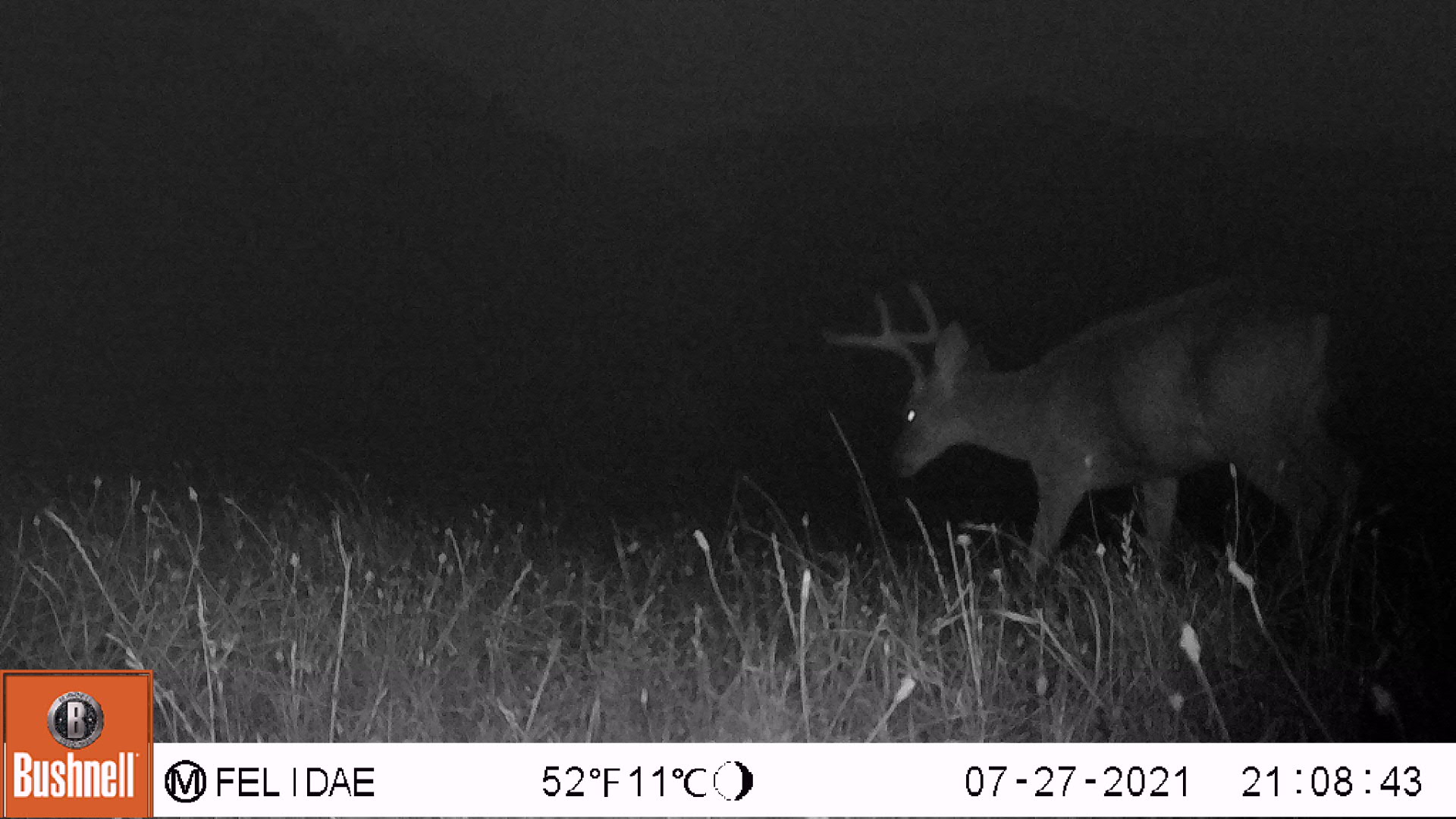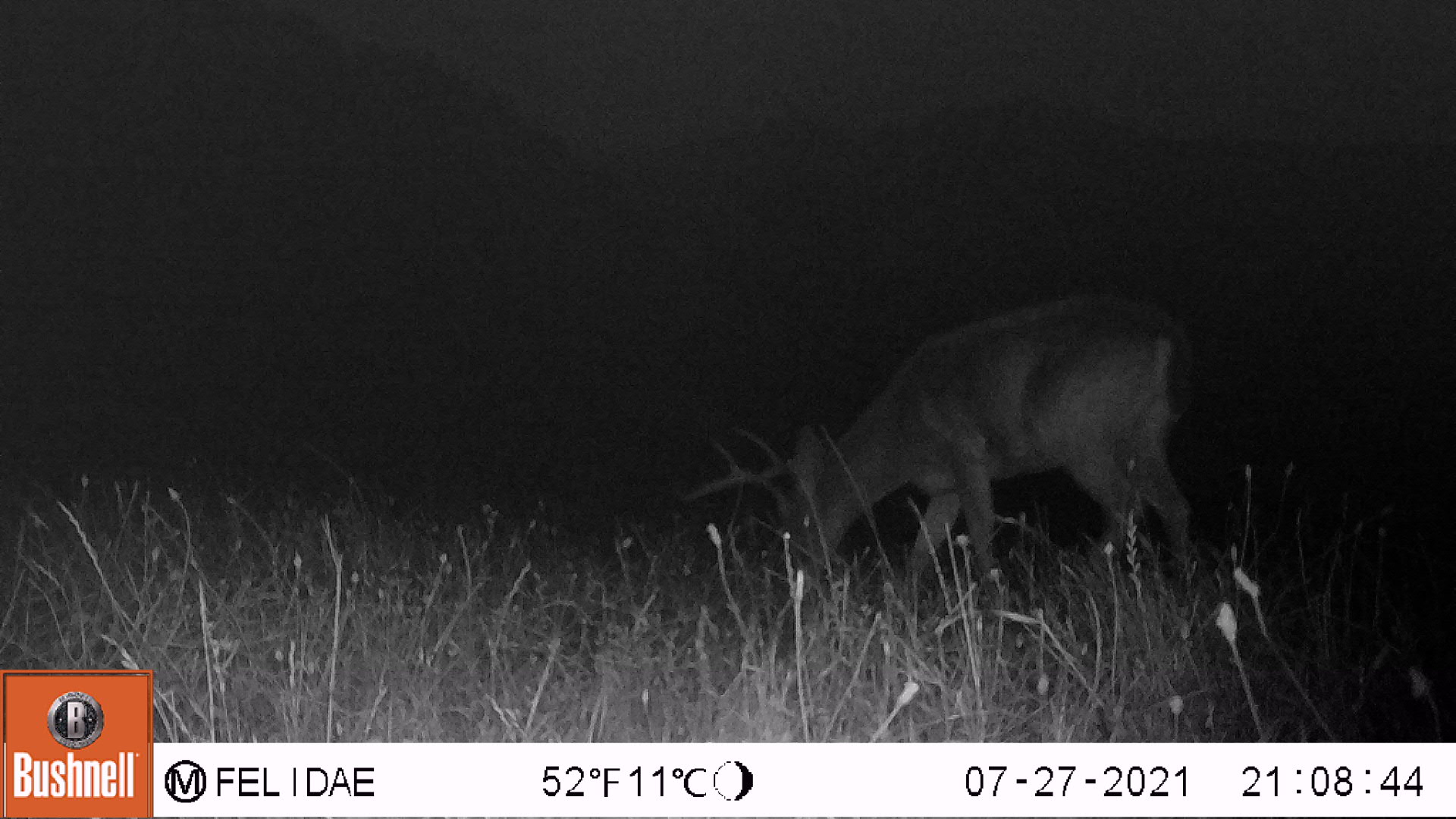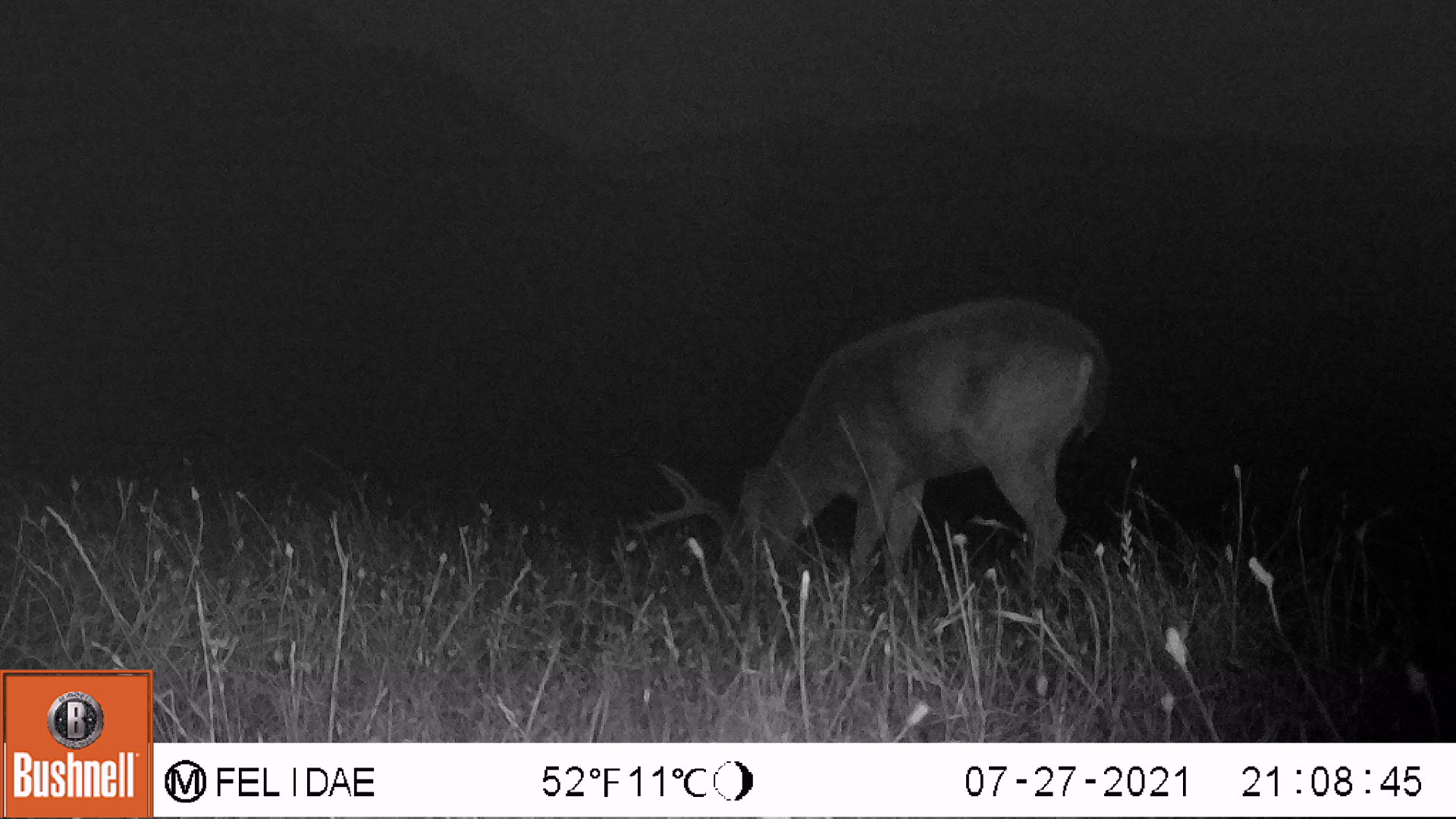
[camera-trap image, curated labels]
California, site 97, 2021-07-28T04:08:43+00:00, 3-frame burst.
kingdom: Animalia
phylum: Chordata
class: Mammalia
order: Artiodactyla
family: Cervidae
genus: Odocoileus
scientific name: Odocoileus hemionus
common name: mule deer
Mule deer (Odocoileus hemionus).